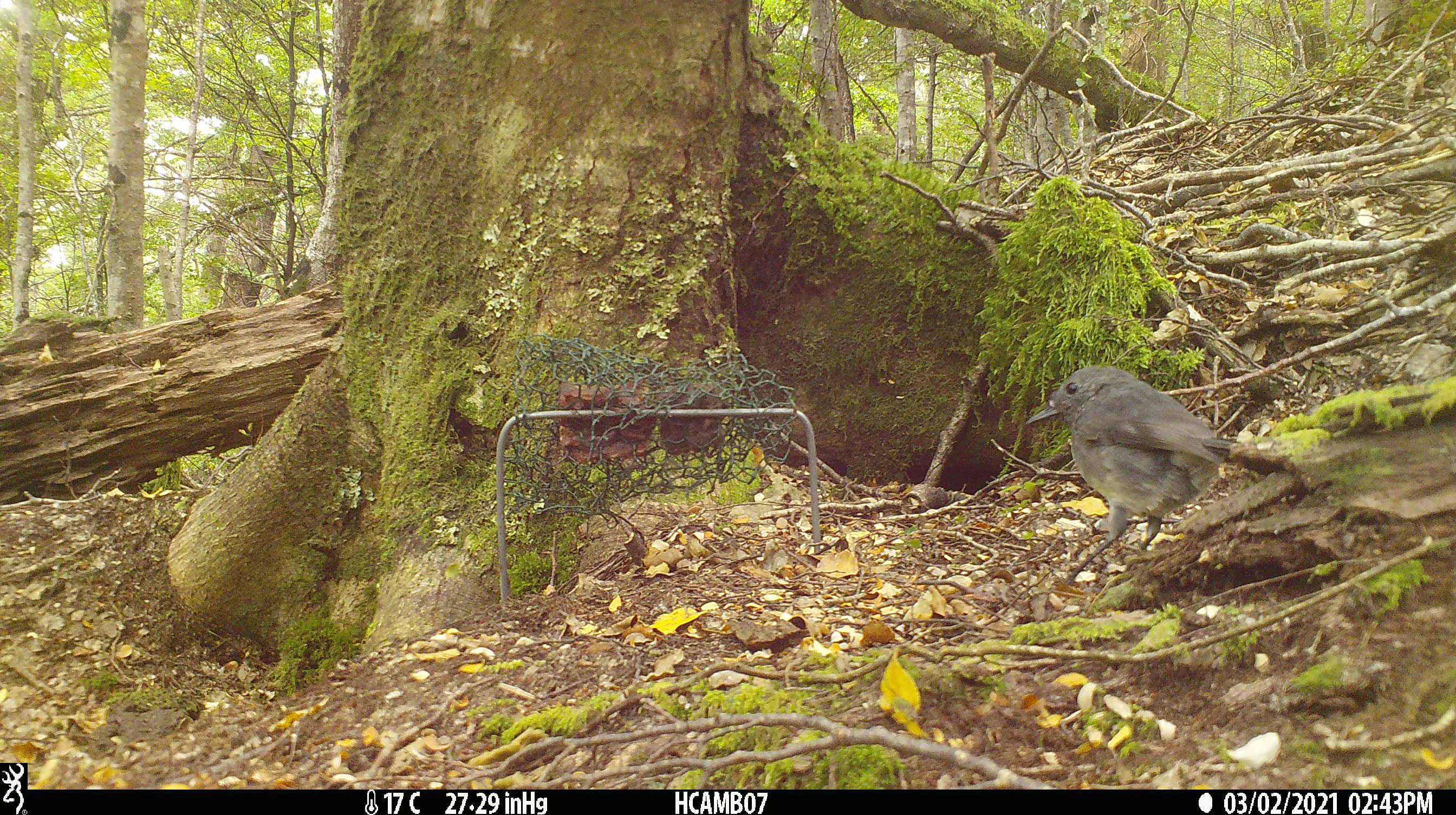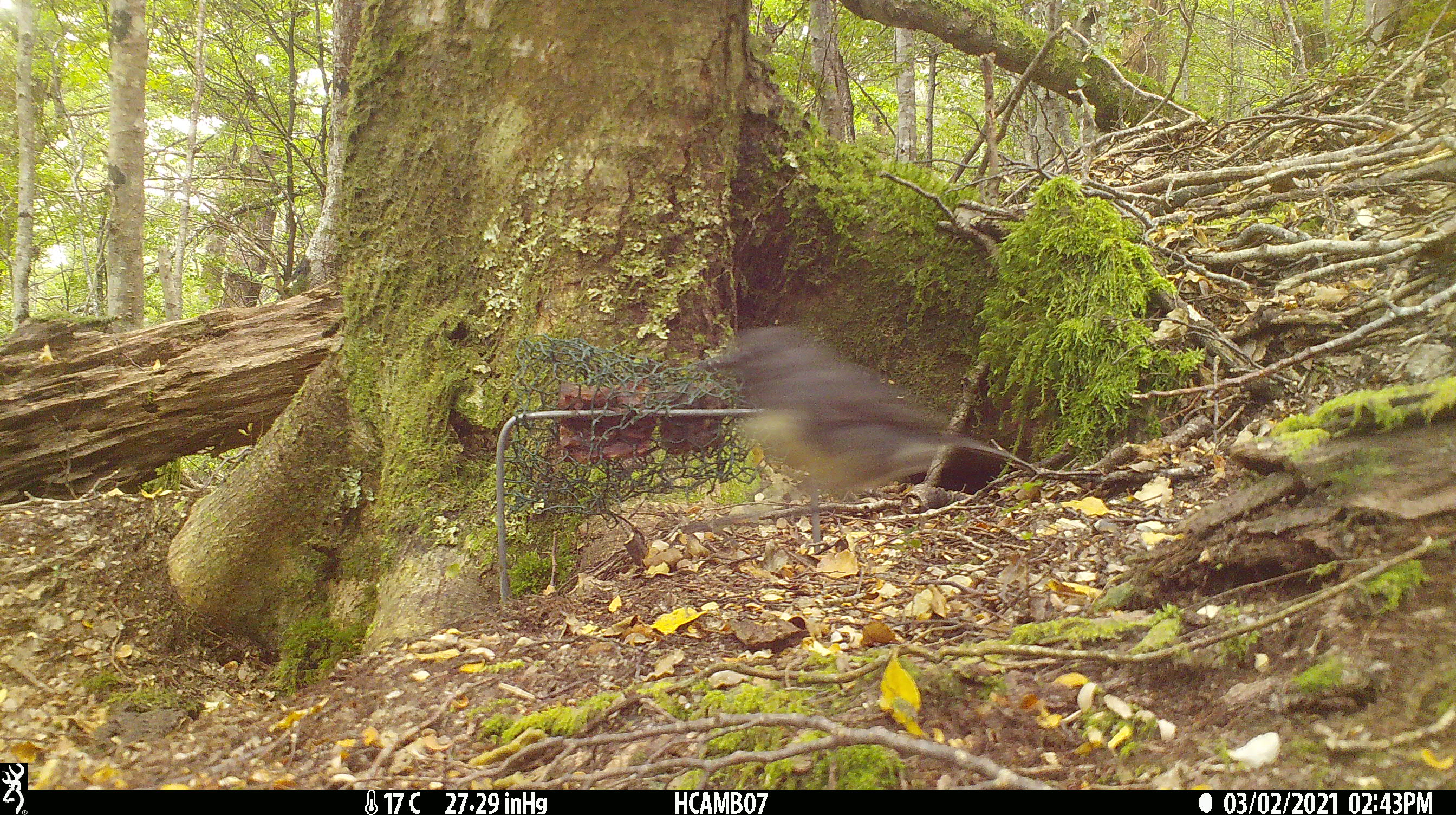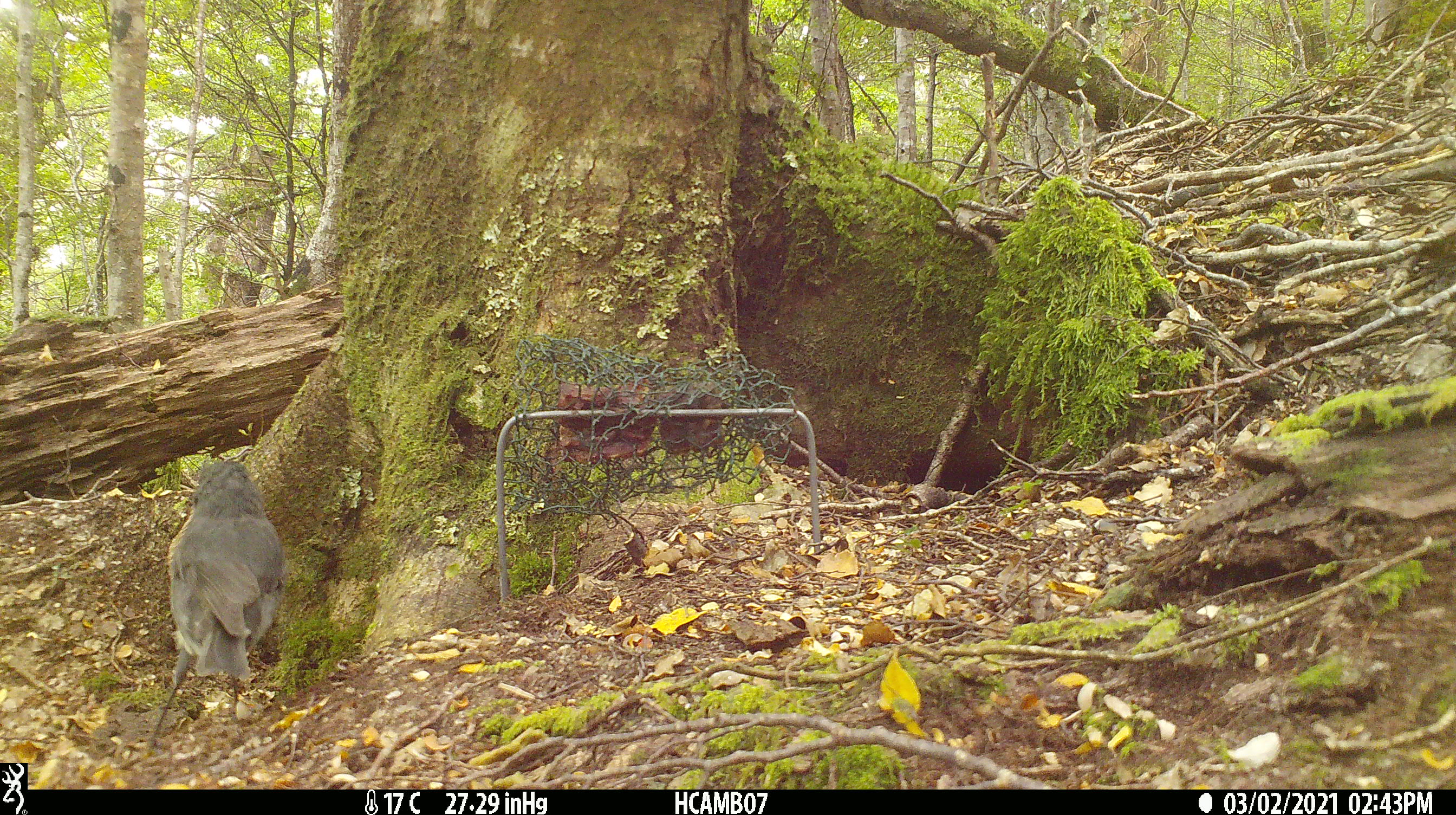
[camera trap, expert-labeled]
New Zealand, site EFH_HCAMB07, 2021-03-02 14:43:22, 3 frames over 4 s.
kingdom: Animalia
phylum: Chordata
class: Aves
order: Passeriformes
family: Petroicidae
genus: Petroica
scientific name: Petroica australis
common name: new zealand robin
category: robin